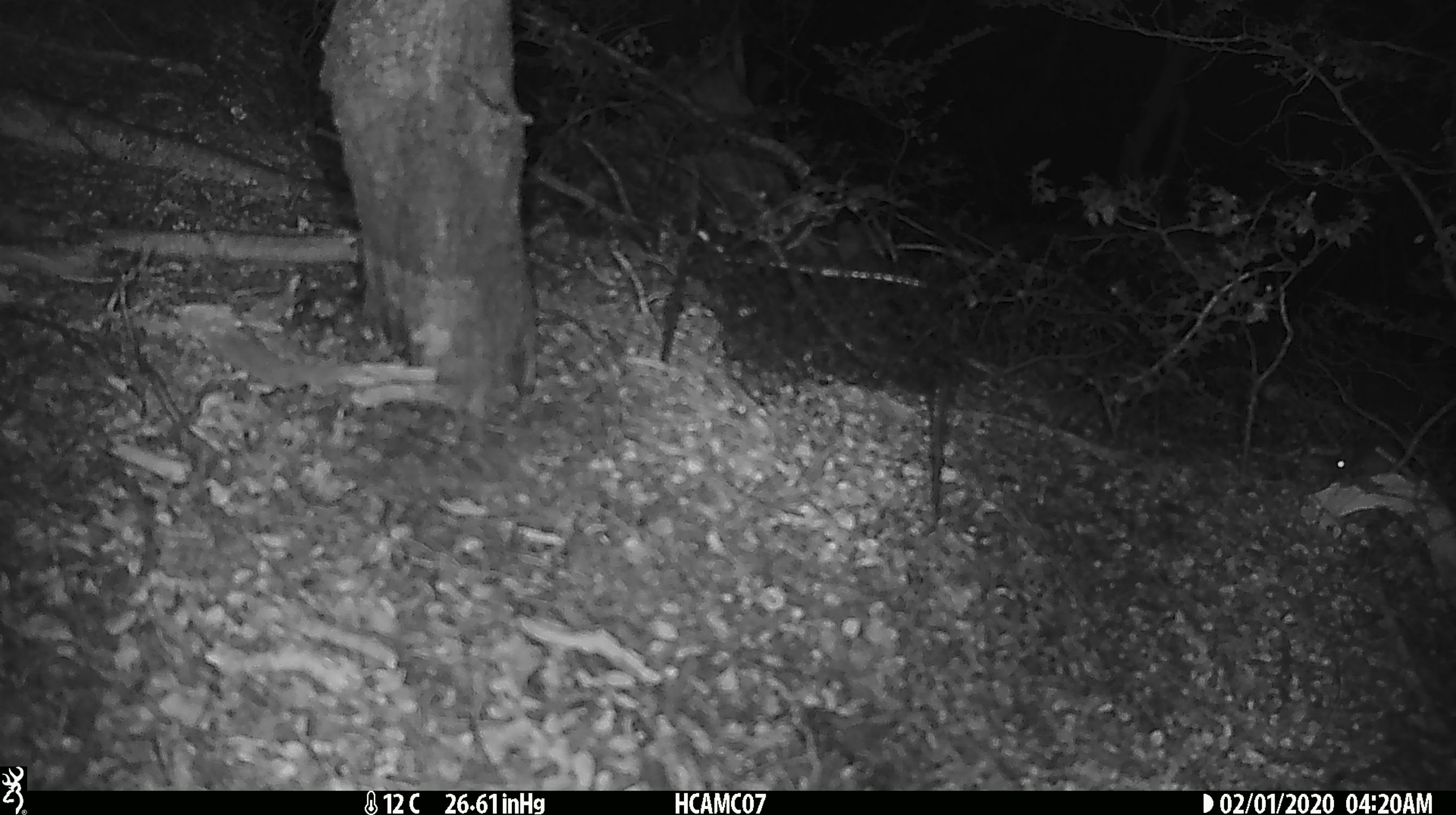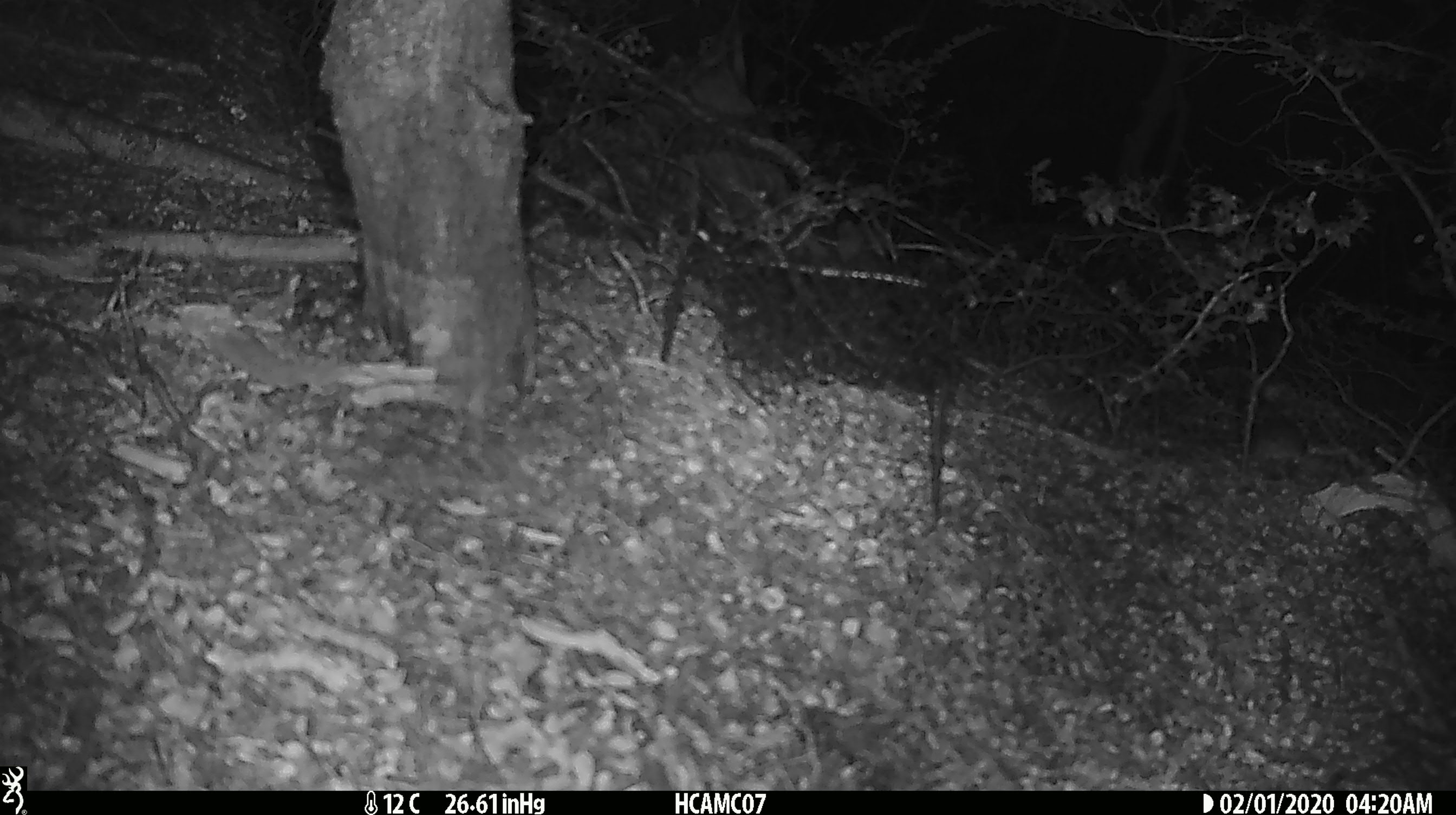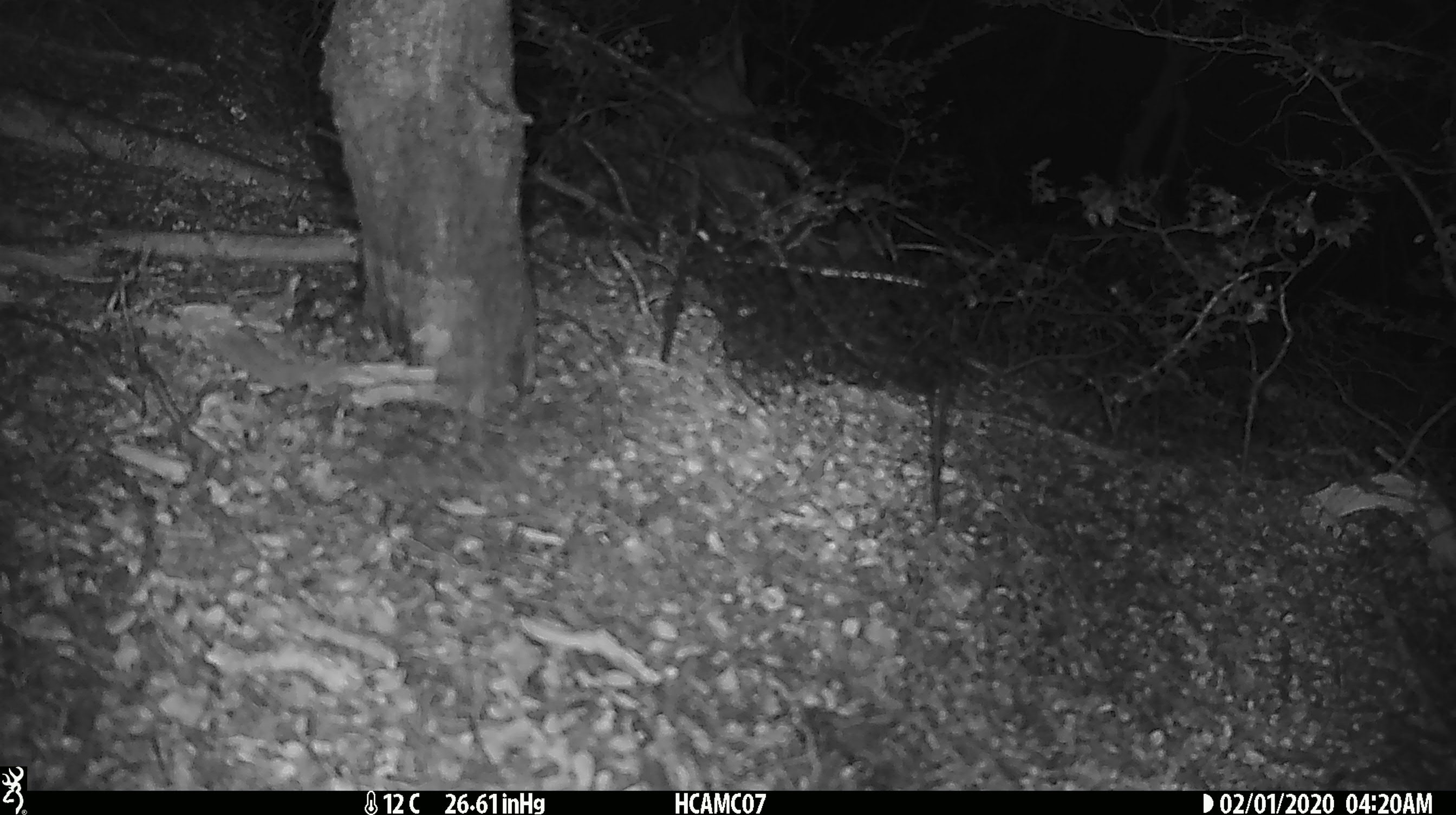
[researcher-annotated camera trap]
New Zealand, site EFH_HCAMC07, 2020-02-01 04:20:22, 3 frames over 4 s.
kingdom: Animalia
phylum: Chordata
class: Mammalia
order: Rodentia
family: Muridae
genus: Mus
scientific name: Mus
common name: mouse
Mouse (Mus).